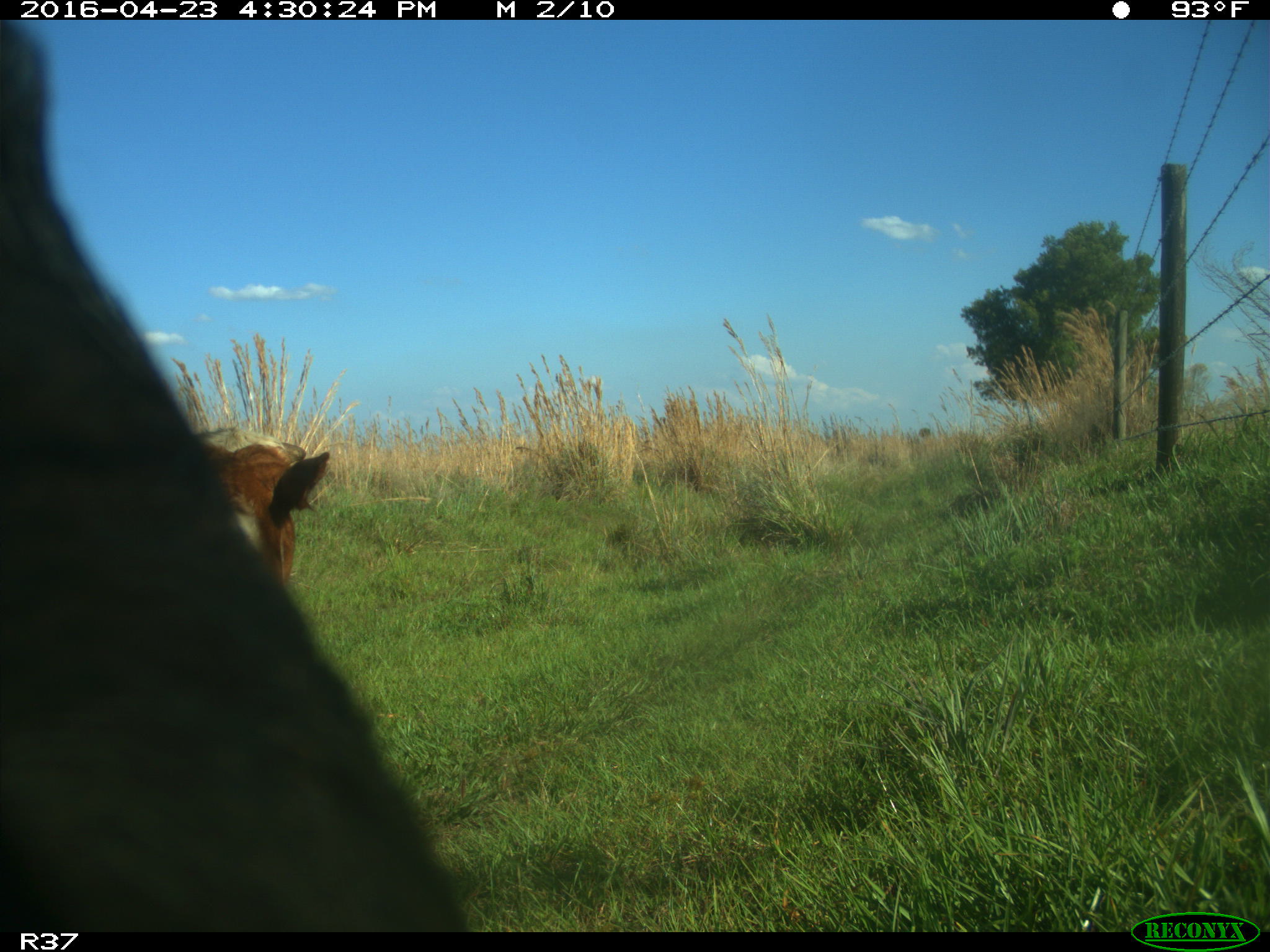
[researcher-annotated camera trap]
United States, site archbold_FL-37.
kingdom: Animalia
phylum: Chordata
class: Mammalia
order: Artiodactyla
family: Bovidae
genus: Bos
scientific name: Bos taurus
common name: domestic cow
Bos taurus (domestic cow).